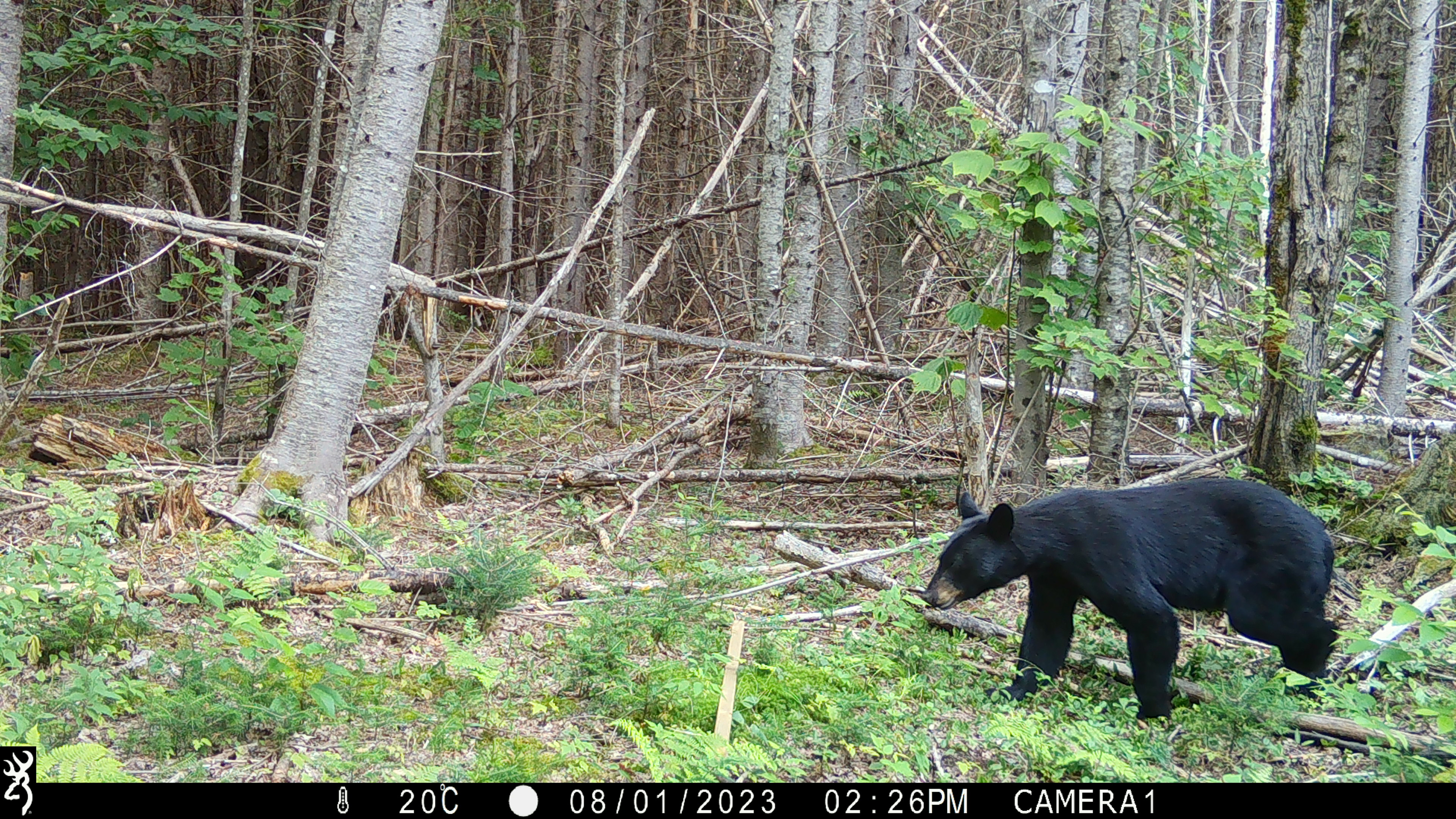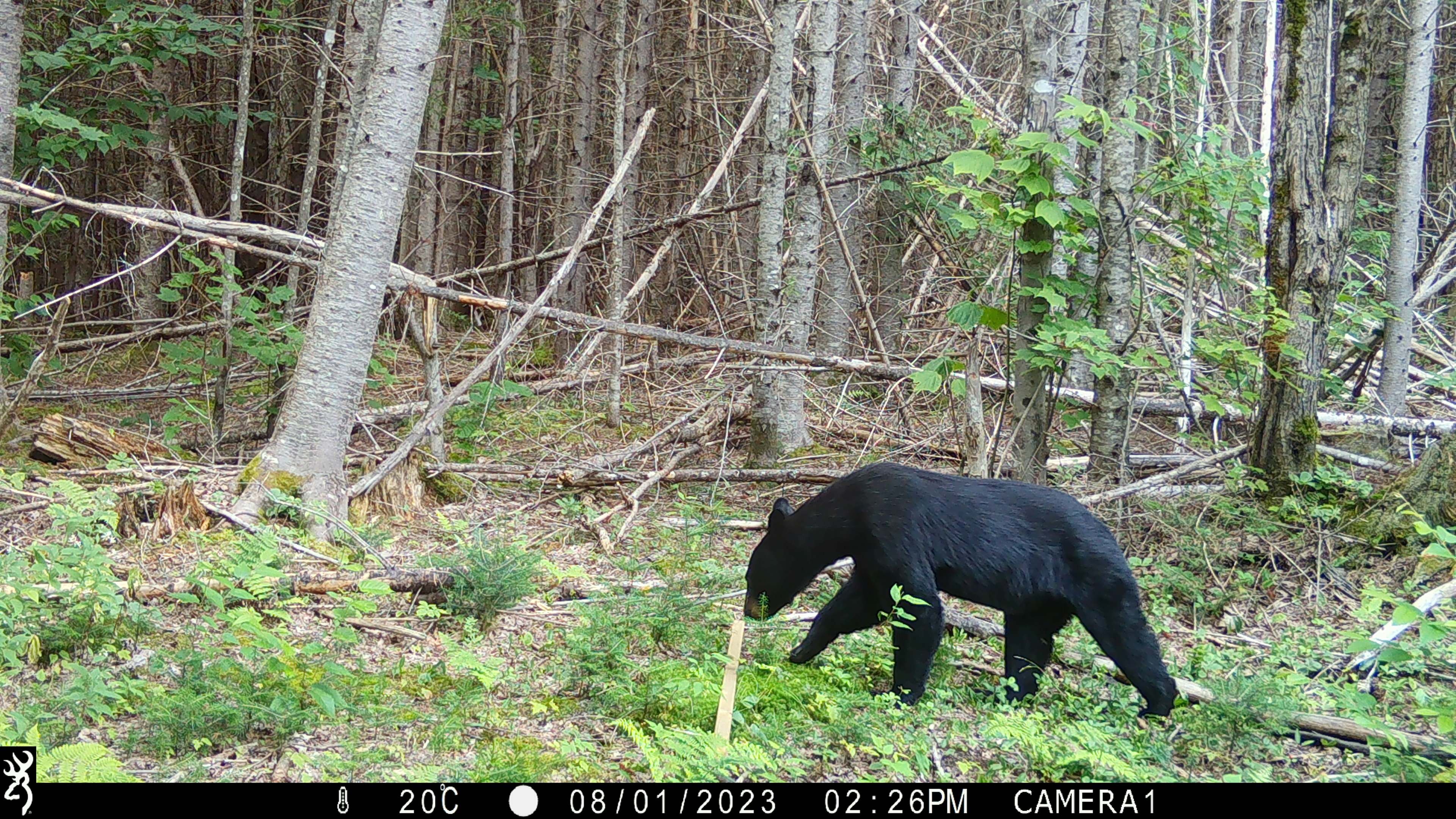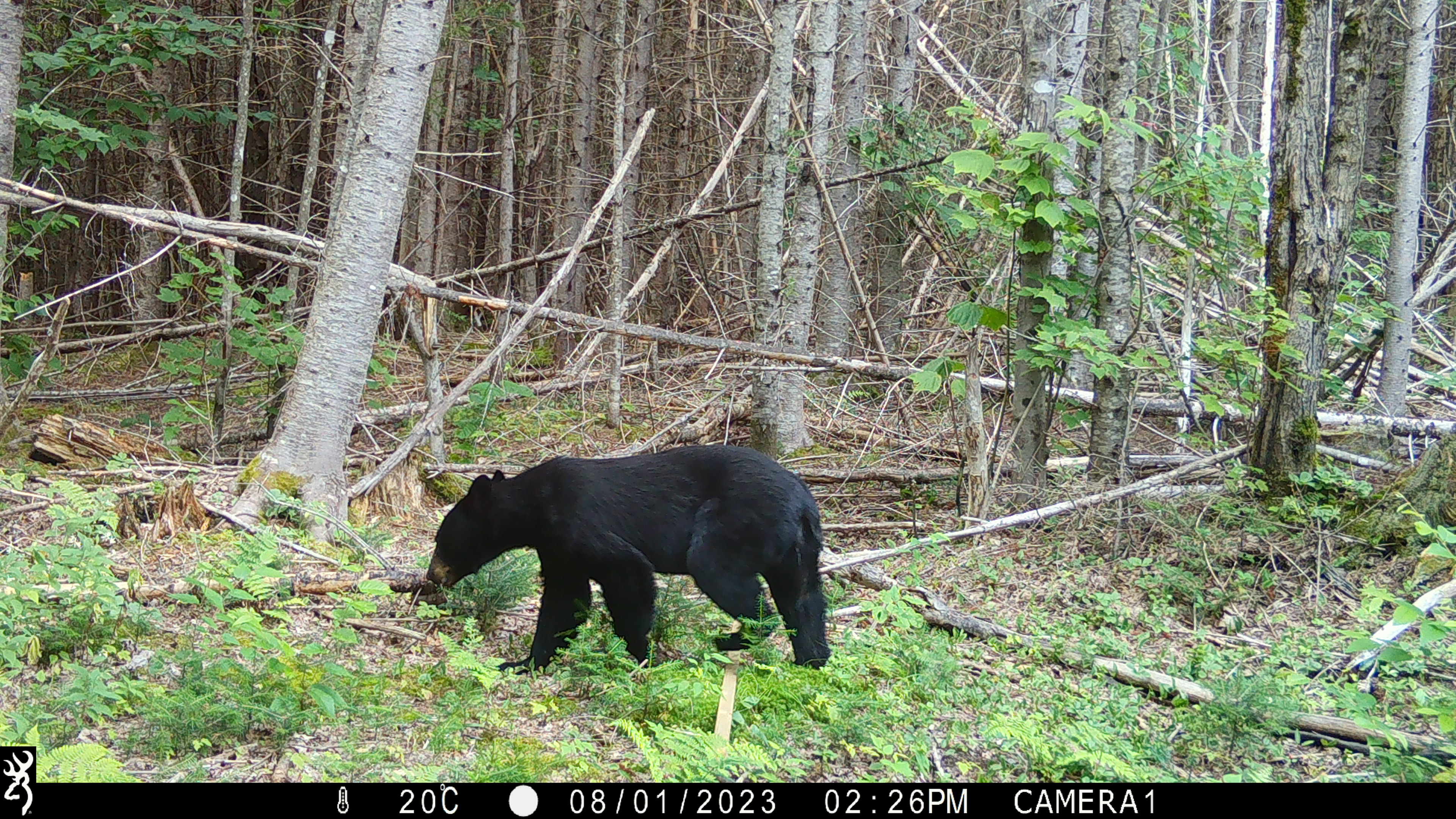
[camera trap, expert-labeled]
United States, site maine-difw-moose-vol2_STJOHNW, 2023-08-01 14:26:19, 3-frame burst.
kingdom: Animalia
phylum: Chordata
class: Mammalia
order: Carnivora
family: Ursidae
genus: Ursus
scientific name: Ursus americanus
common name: black bear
Black bear (Ursus americanus).